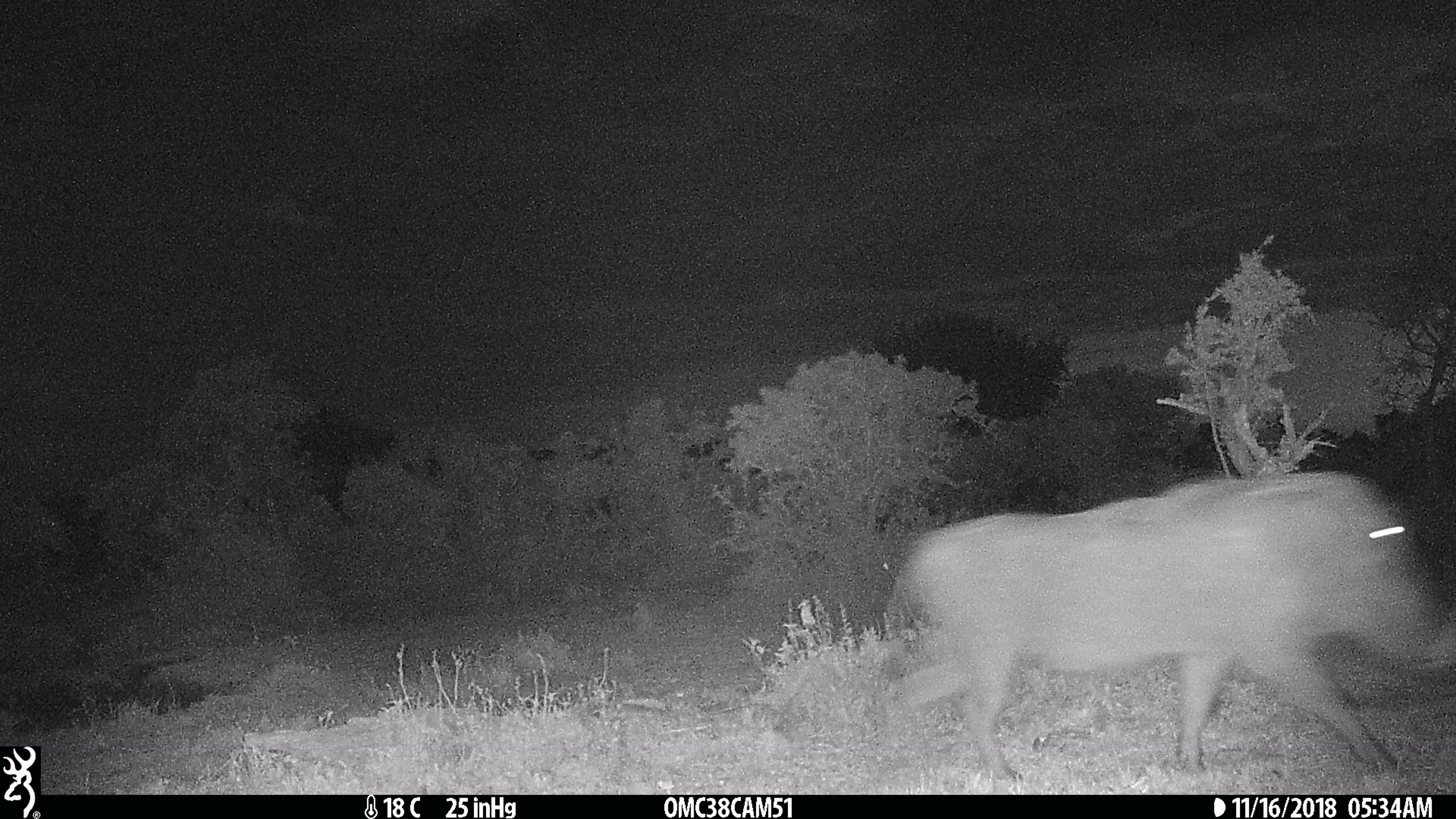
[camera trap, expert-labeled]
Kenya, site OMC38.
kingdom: Animalia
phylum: Chordata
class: Mammalia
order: Artiodactyla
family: Suidae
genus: Phacochoerus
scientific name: Phacochoerus africanus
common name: common warthog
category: warthog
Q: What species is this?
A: Warthog (common warthog) (Phacochoerus africanus).